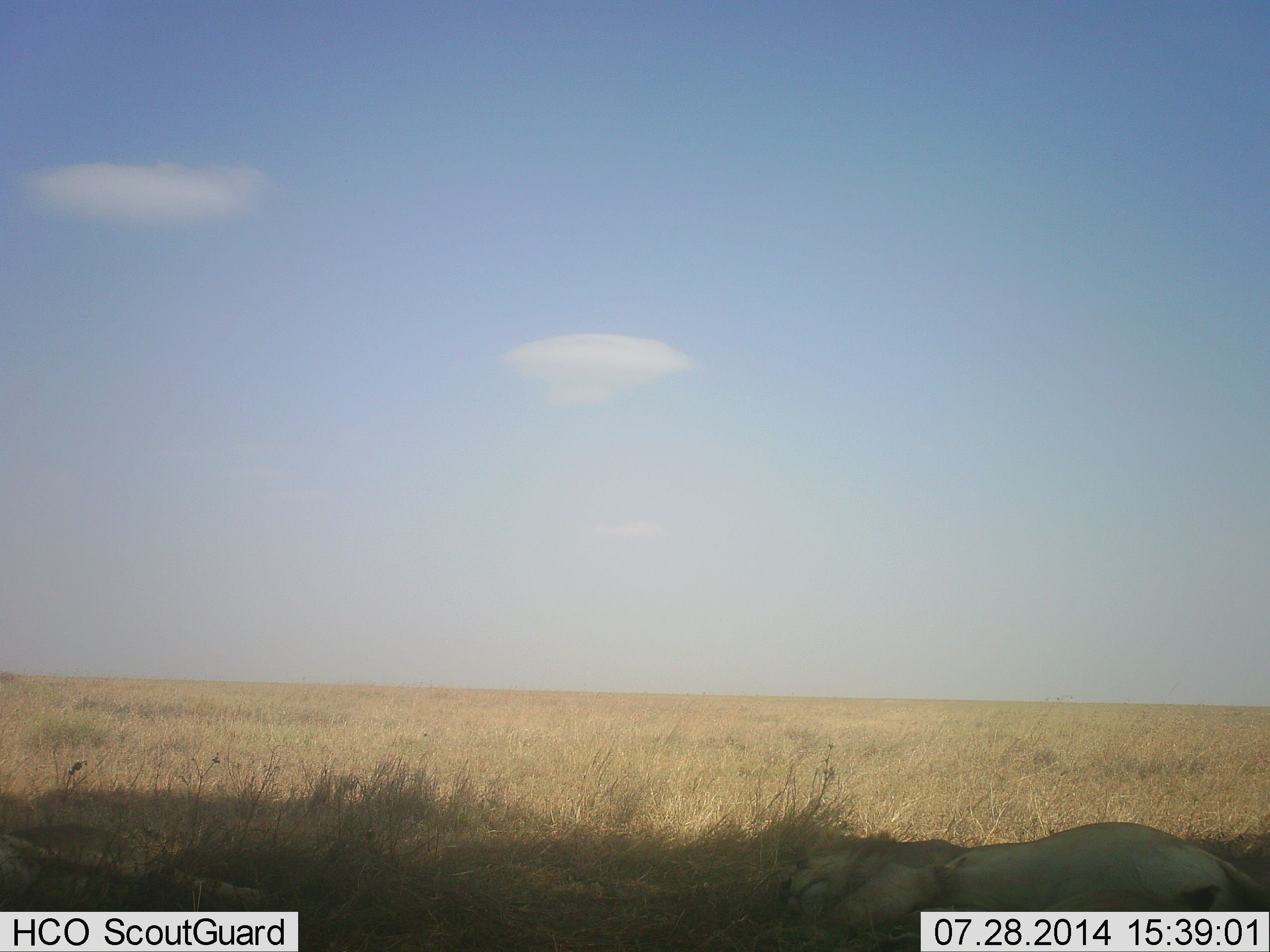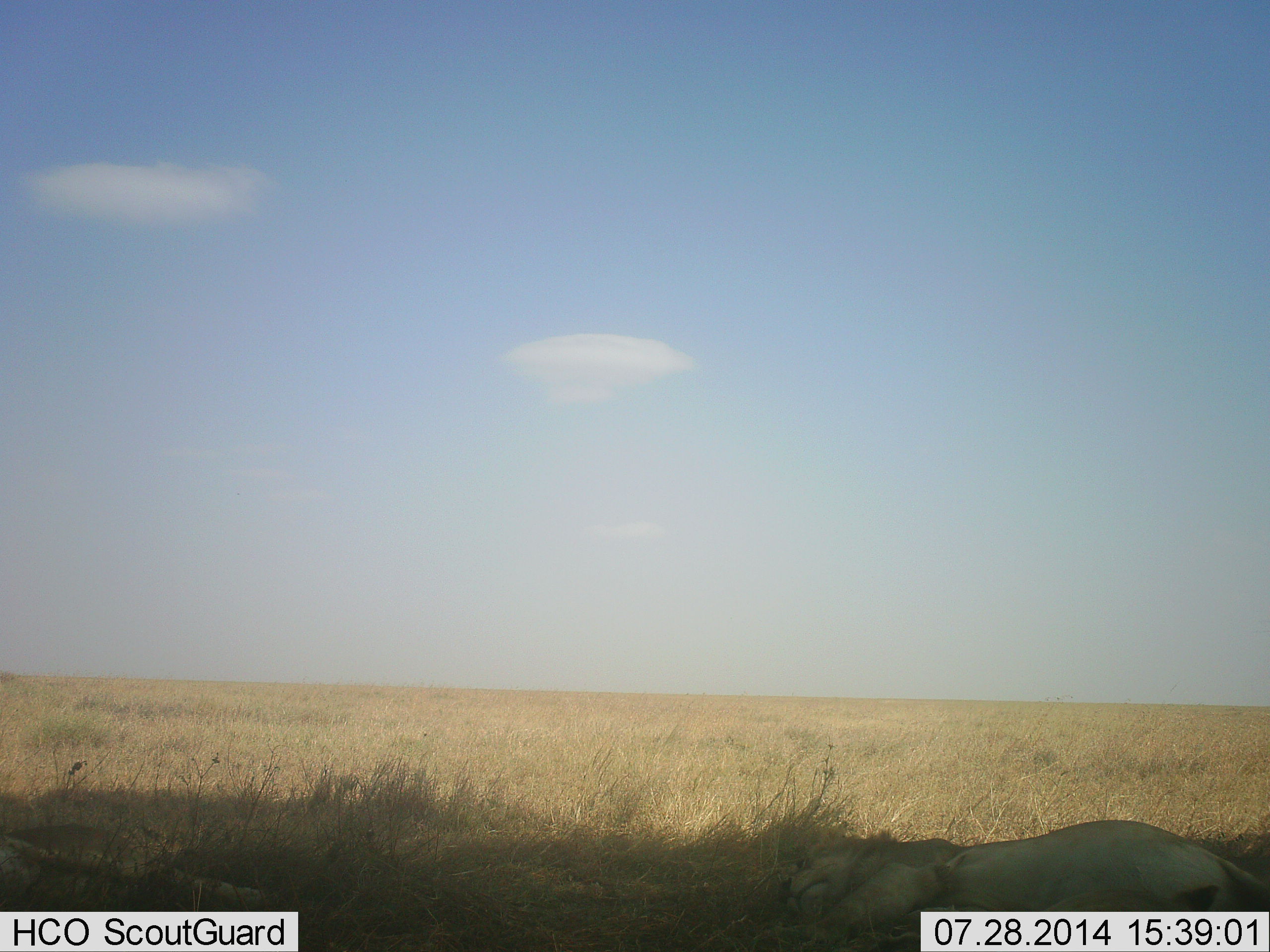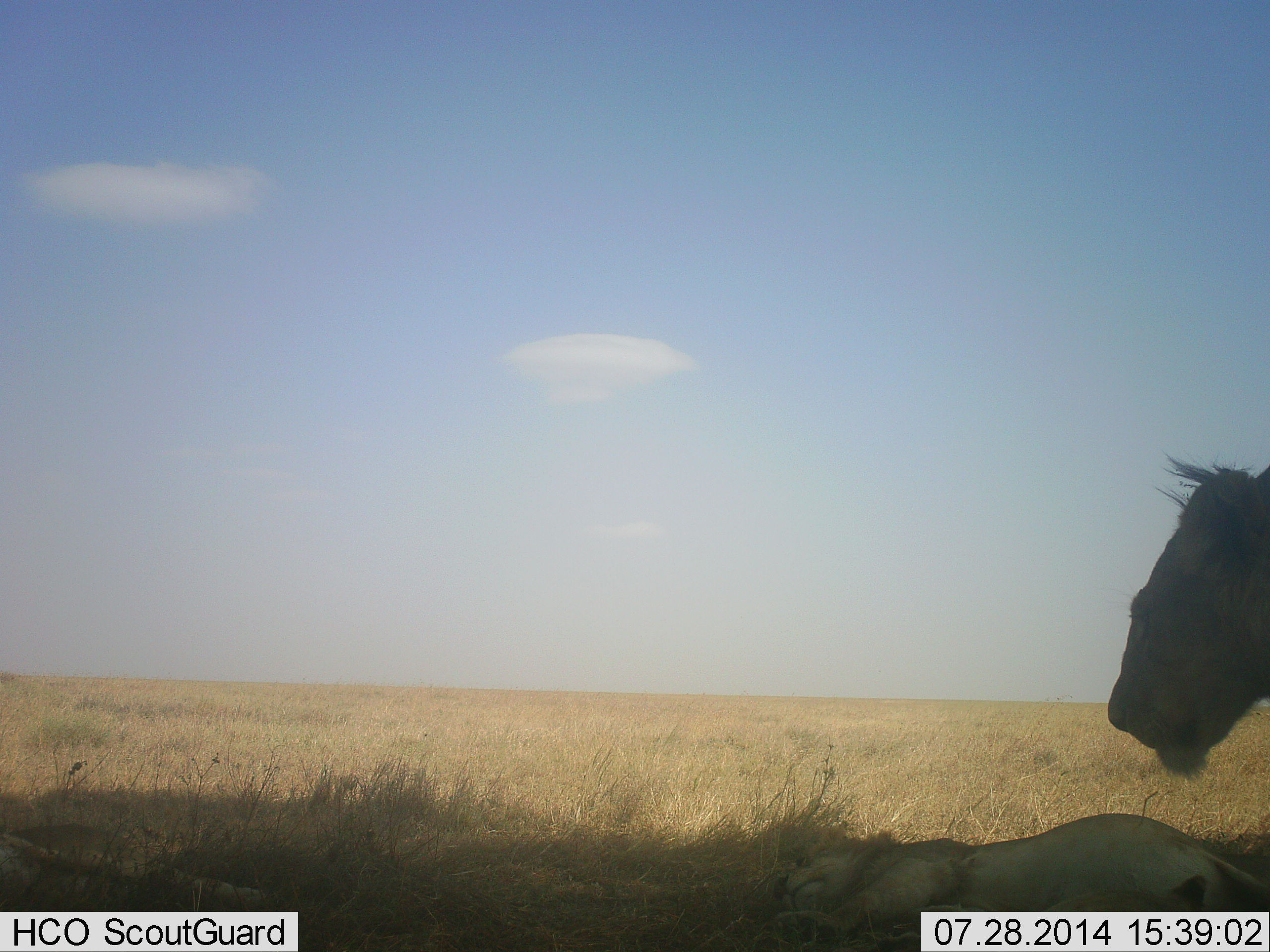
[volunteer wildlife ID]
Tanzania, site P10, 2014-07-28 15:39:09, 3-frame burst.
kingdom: Animalia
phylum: Chordata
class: Mammalia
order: Carnivora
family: Felidae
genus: Panthera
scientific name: Panthera leo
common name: lion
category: lionfemale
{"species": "lionfemale (lion) (Panthera leo)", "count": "2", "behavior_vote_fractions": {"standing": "21%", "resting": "100%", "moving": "36%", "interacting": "0%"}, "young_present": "14%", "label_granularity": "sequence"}